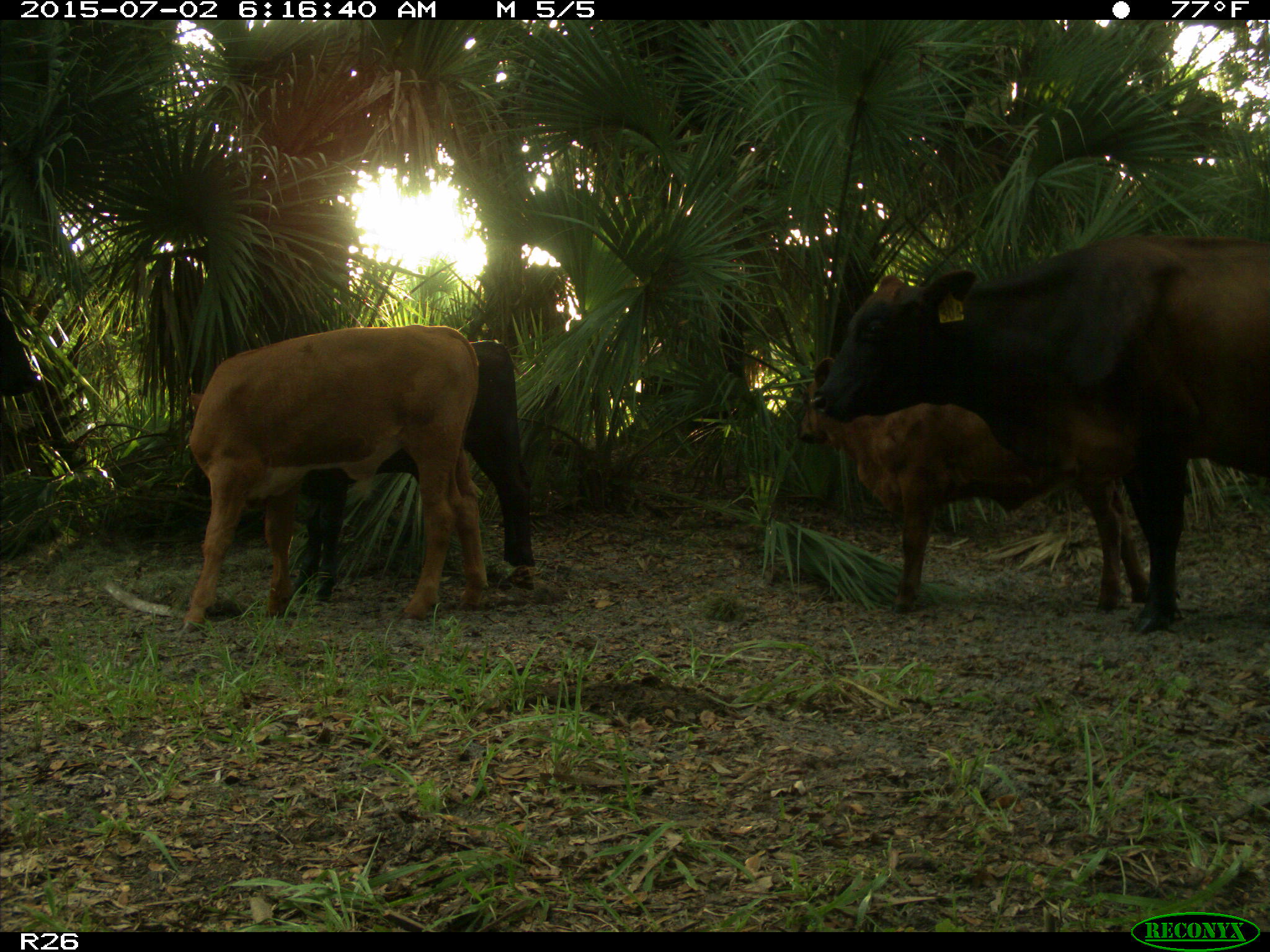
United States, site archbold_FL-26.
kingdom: Animalia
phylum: Chordata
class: Mammalia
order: Artiodactyla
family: Bovidae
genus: Bos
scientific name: Bos taurus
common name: domestic cow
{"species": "Bos taurus (domestic cow)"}